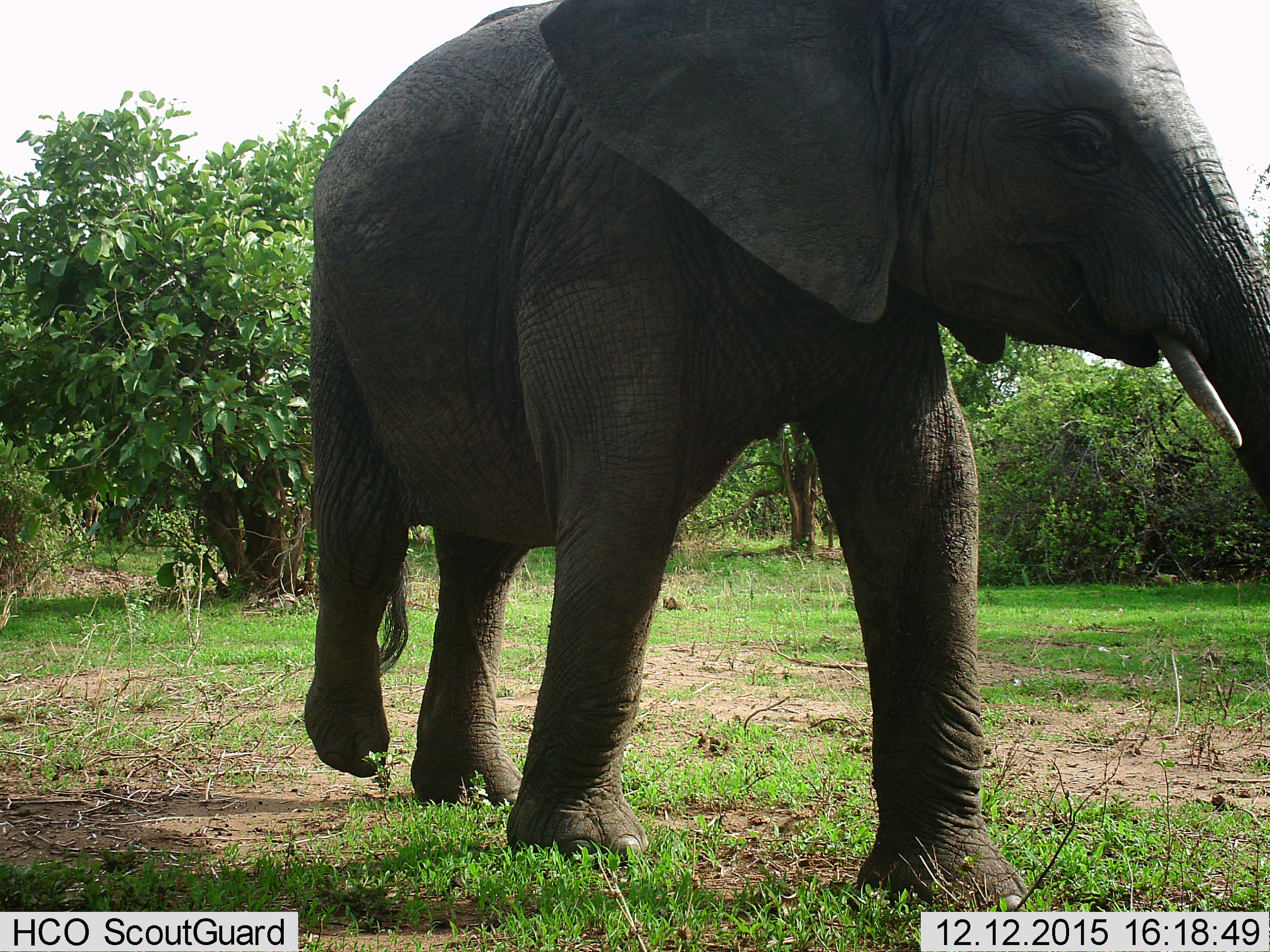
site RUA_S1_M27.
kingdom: Animalia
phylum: Chordata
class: Mammalia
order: Proboscidea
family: Elephantidae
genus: Loxodonta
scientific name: Loxodonta africana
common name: african bush elephant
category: elephant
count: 1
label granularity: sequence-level